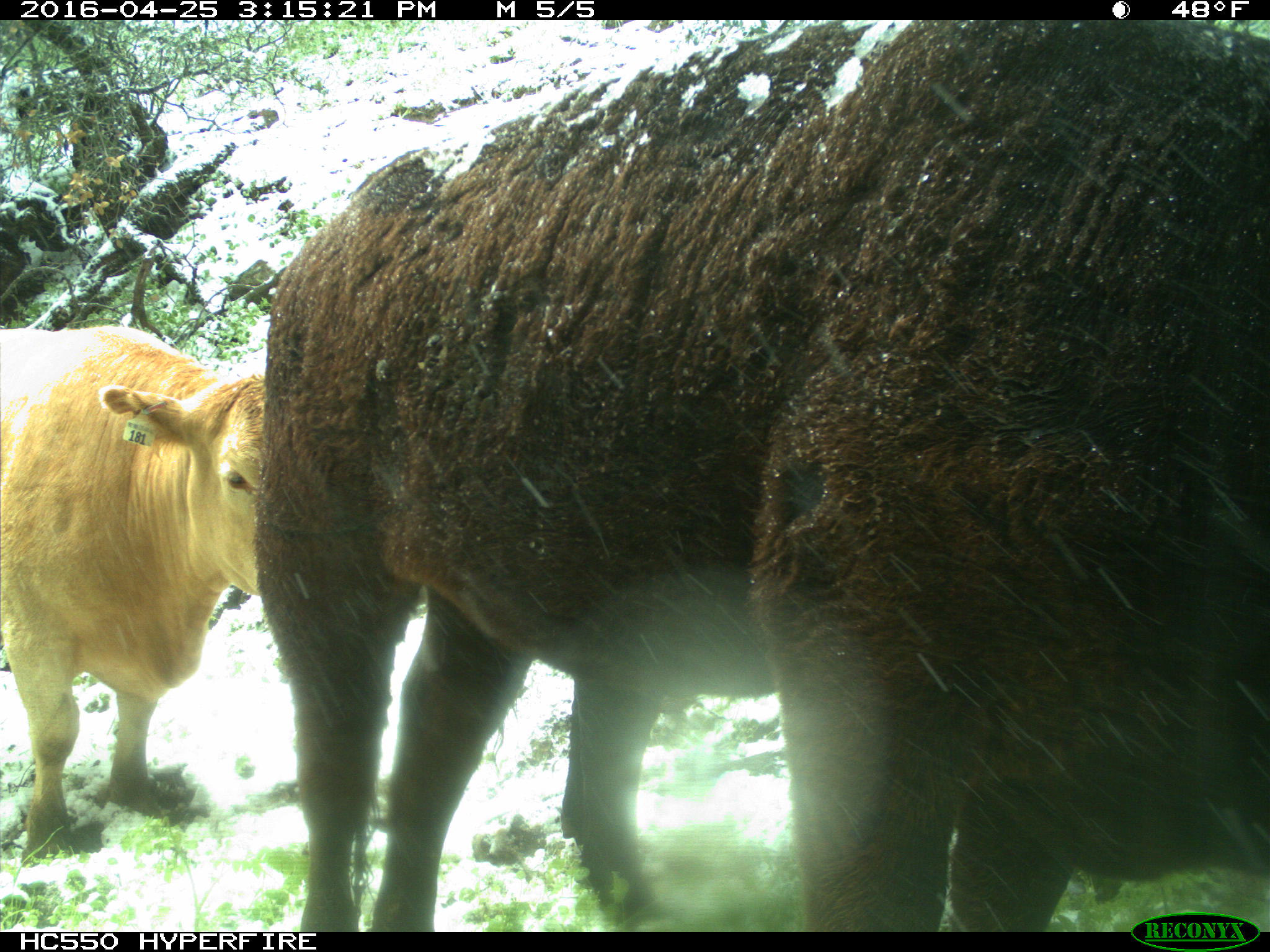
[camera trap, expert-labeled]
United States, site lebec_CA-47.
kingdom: Animalia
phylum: Chordata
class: Mammalia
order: Artiodactyla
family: Bovidae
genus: Bos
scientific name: Bos taurus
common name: domestic cow